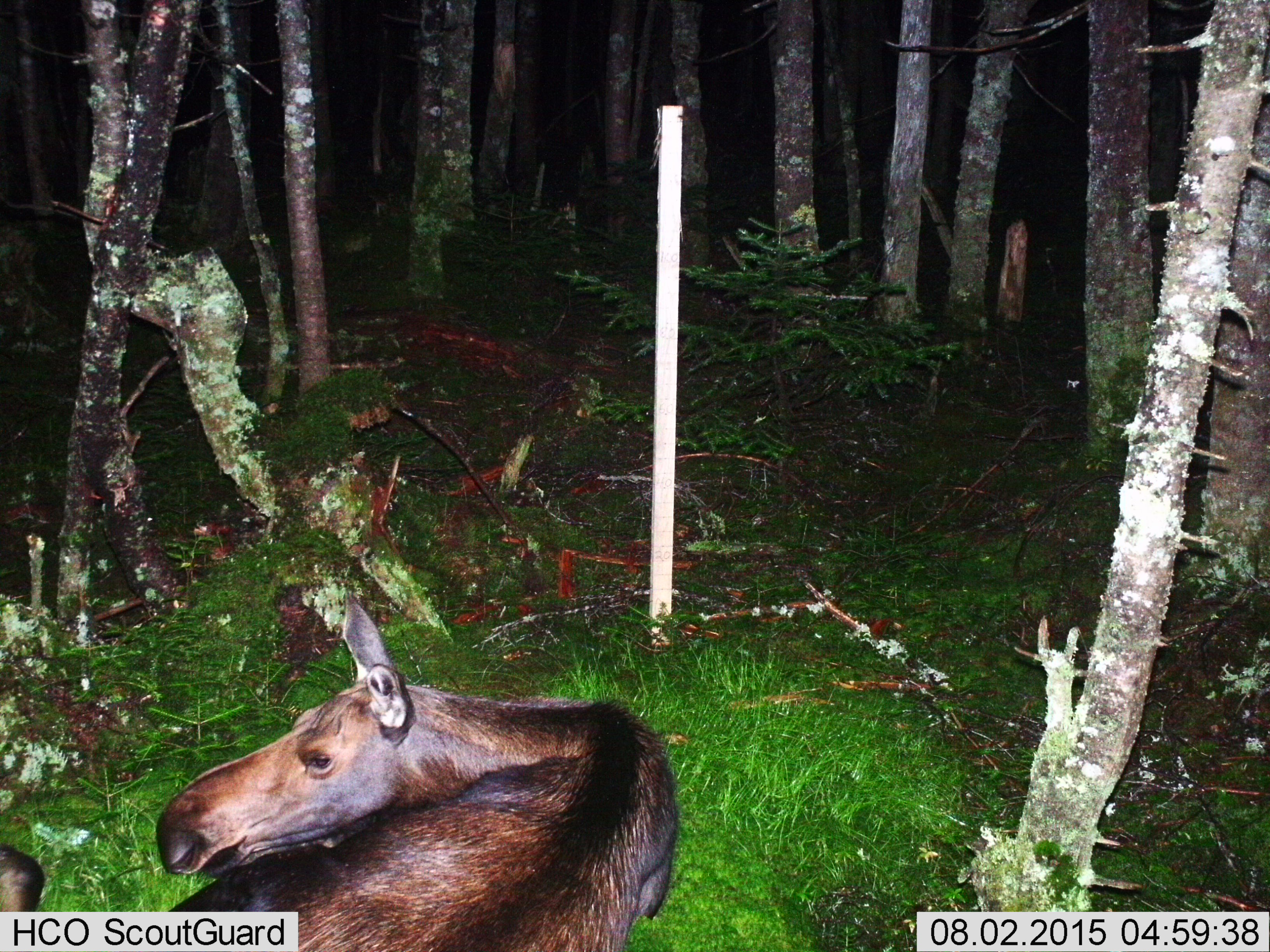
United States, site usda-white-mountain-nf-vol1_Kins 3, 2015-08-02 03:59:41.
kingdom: Animalia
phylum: Chordata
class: Mammalia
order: Artiodactyla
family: Cervidae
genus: Alces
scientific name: Alces alces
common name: moose